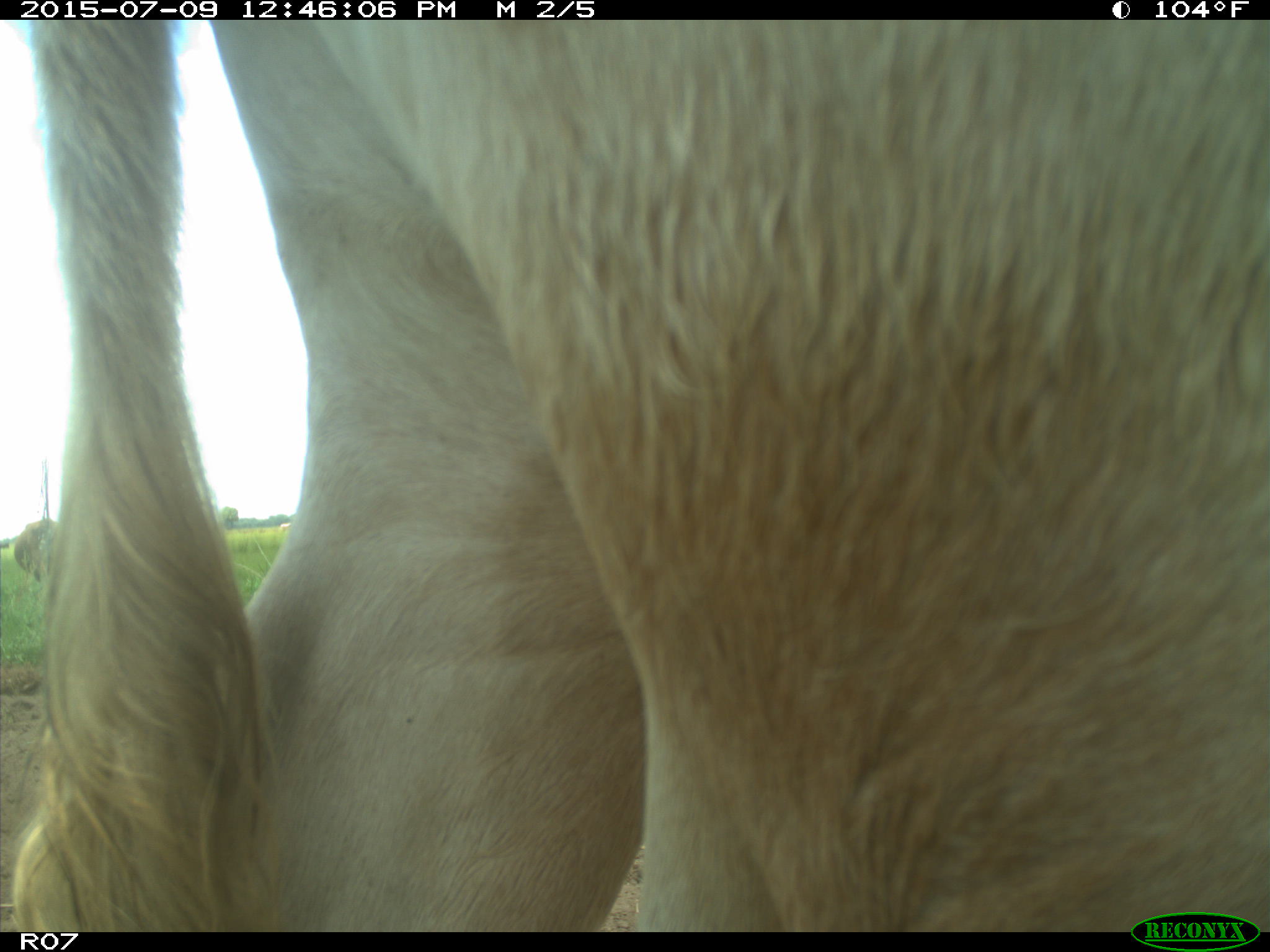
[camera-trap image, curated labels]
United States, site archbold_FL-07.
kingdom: Animalia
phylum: Chordata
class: Mammalia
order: Artiodactyla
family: Bovidae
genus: Bos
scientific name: Bos taurus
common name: domestic cow